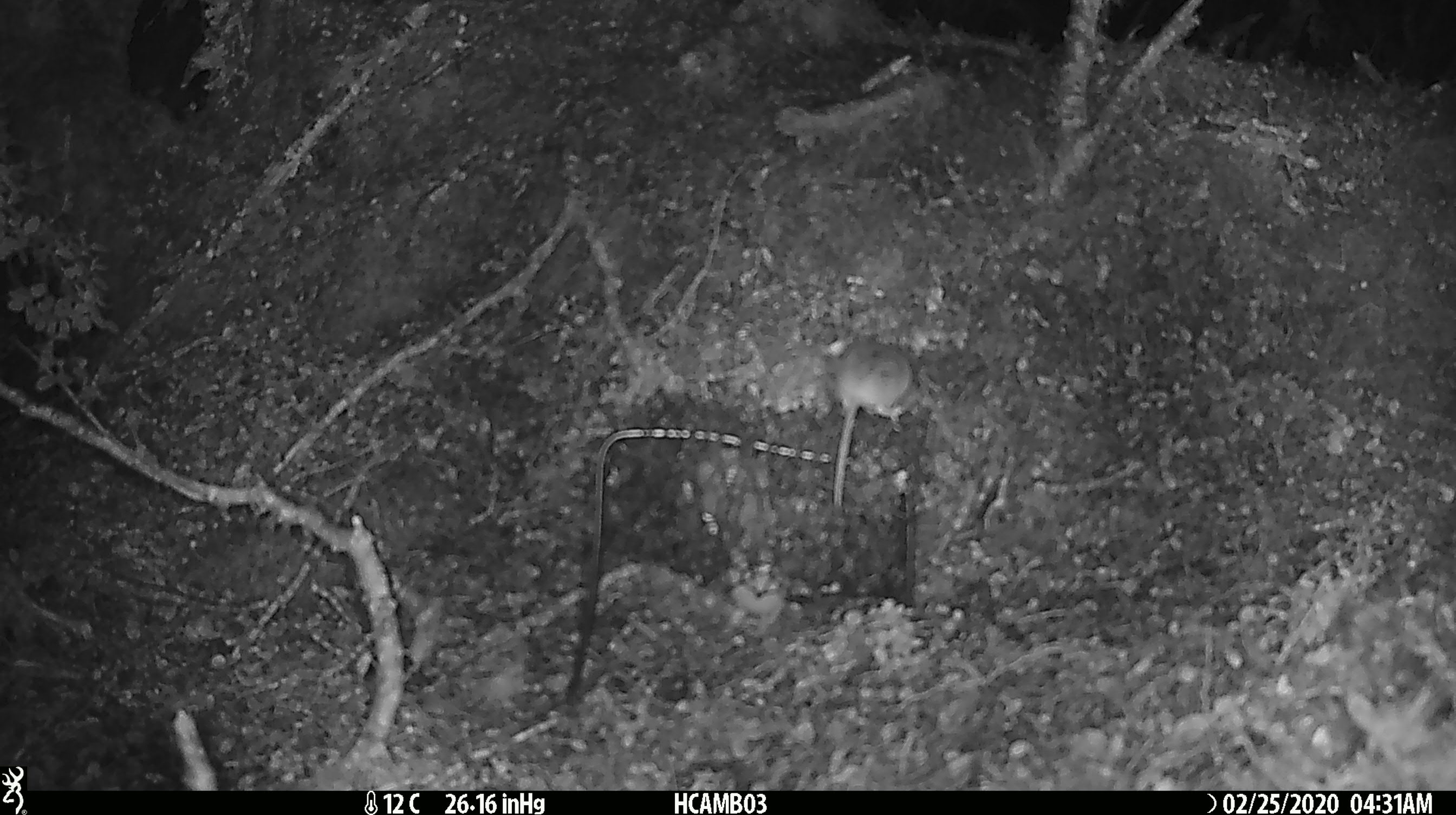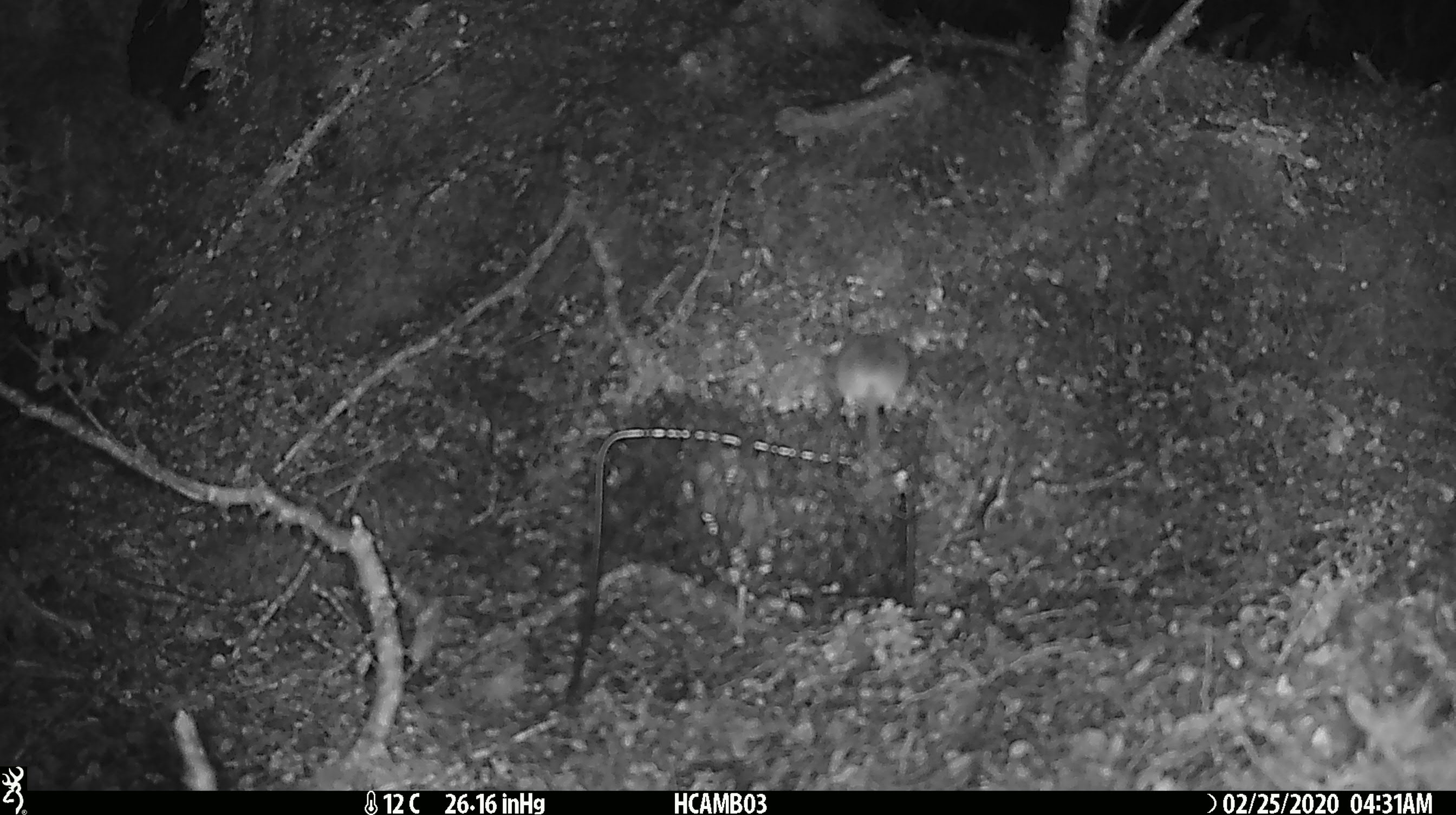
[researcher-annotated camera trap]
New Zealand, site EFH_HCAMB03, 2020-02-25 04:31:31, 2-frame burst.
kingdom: Animalia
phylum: Chordata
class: Mammalia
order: Rodentia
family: Muridae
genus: Mus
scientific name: Mus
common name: mouse